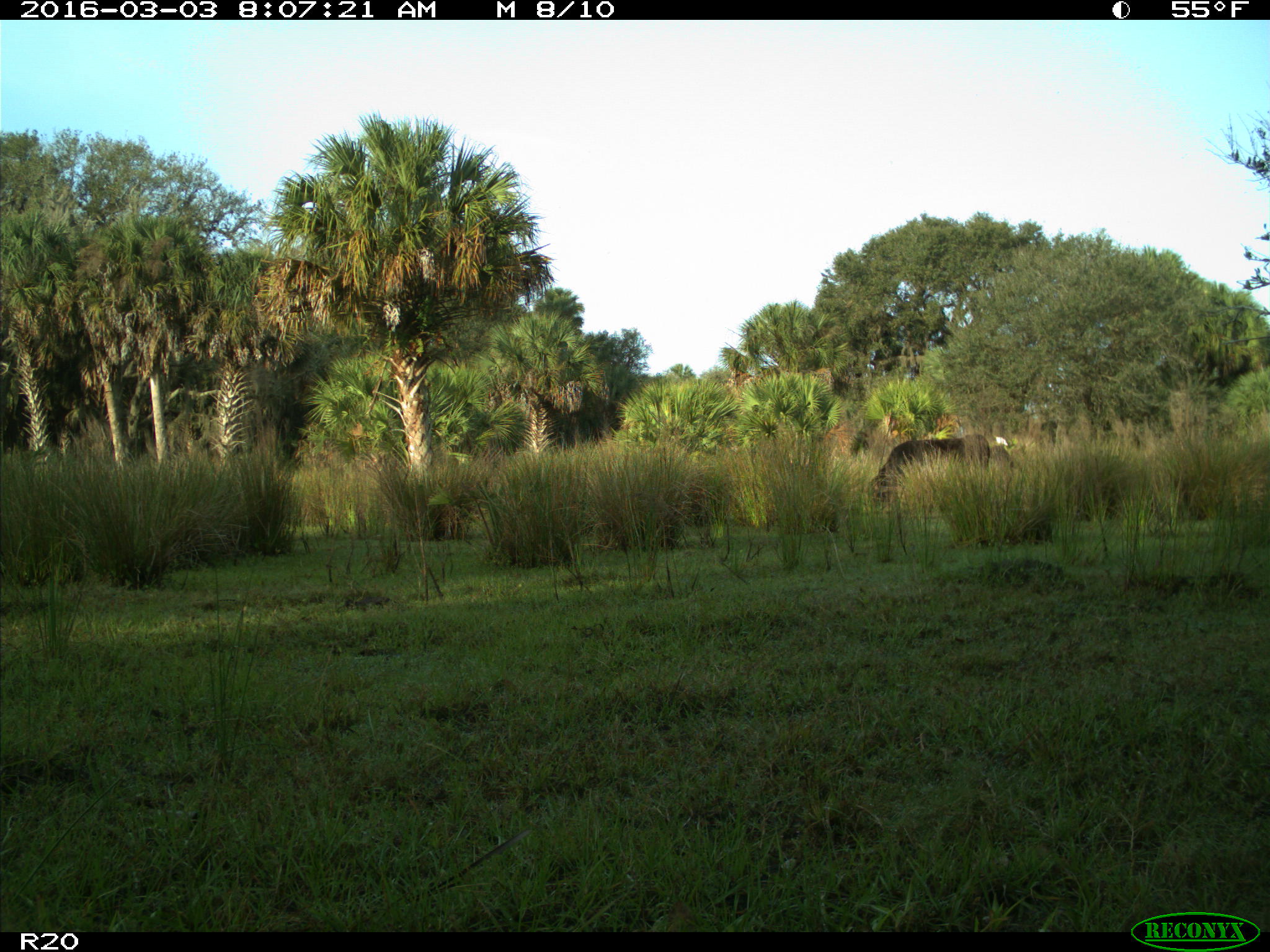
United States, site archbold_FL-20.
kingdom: Animalia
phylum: Chordata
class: Mammalia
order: Artiodactyla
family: Bovidae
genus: Bos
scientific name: Bos taurus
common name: domestic cow